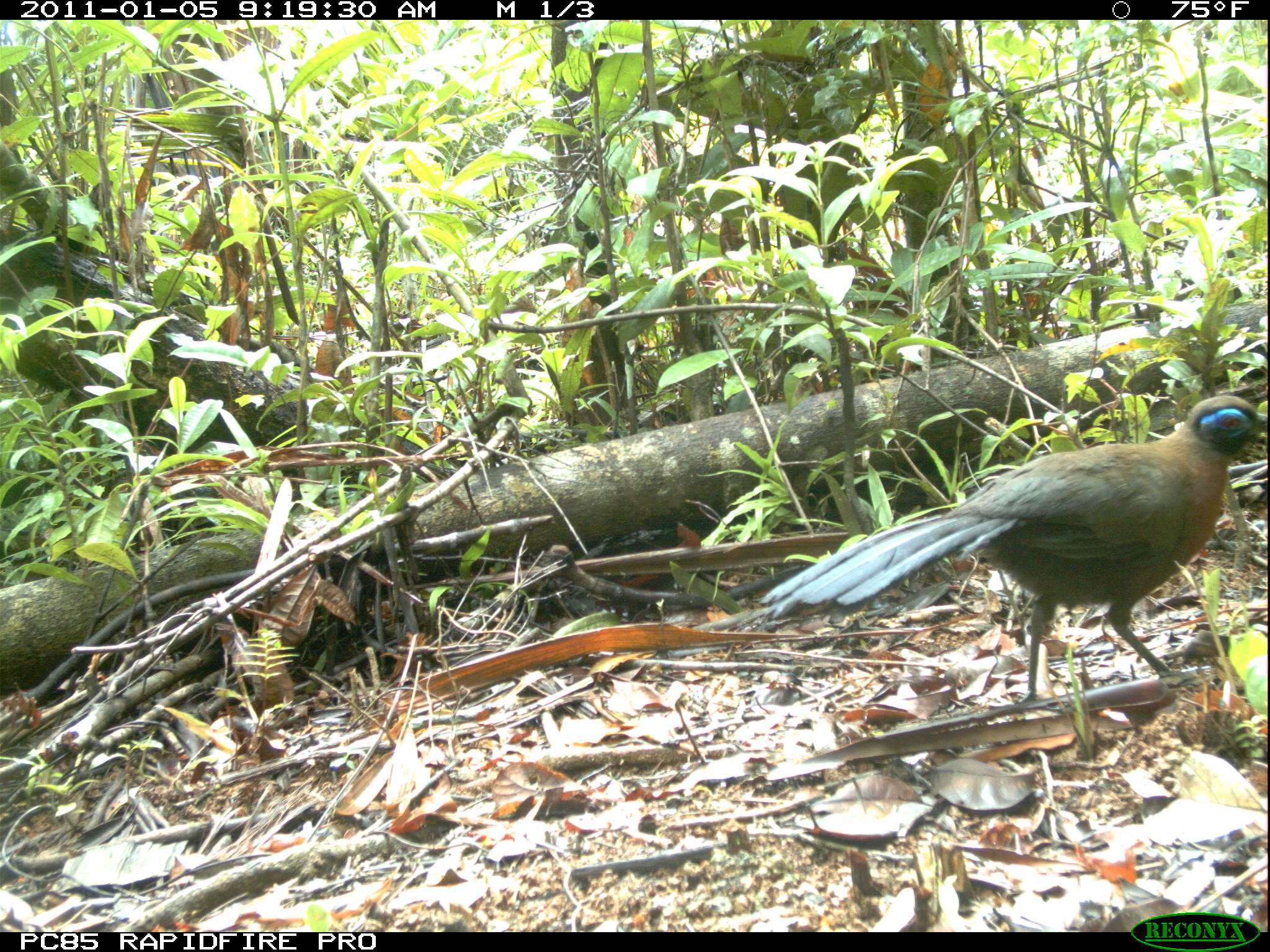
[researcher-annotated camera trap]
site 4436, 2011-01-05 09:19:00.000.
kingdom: Animalia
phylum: Chordata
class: Aves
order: Cuculiformes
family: Cuculidae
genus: Coua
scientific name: Coua serriana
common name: red-breasted coua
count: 1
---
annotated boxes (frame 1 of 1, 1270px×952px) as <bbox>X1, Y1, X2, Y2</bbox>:
coua serriana: <bbox>760, 395, 1270, 701</bbox>